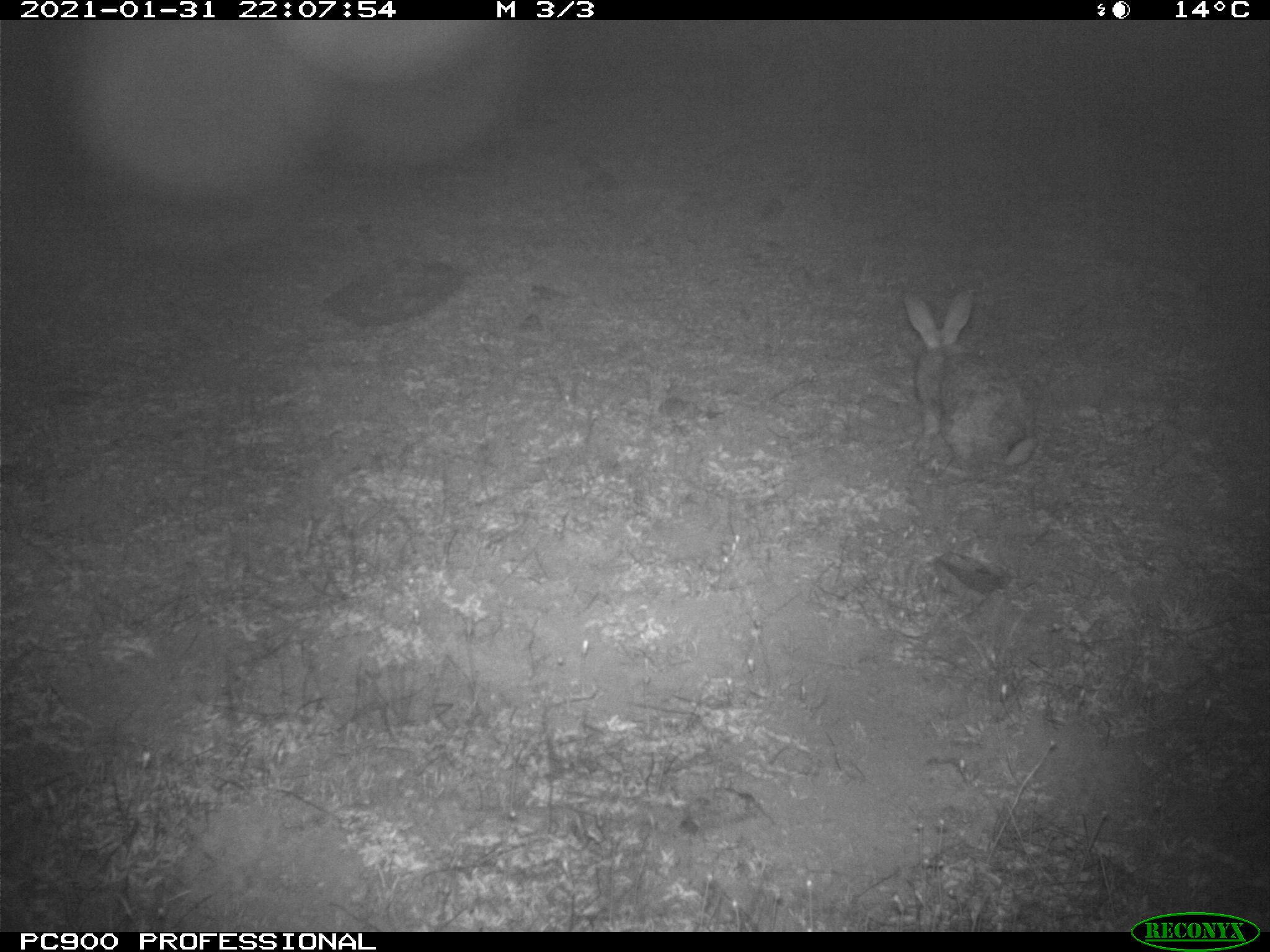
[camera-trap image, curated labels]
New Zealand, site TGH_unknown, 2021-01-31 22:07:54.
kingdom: Animalia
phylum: Chordata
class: Mammalia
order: Lagomorpha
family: Leporidae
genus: Oryctolagus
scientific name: Oryctolagus cuniculus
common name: european rabbit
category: rabbit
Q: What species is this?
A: Rabbit (european rabbit) (Oryctolagus cuniculus).